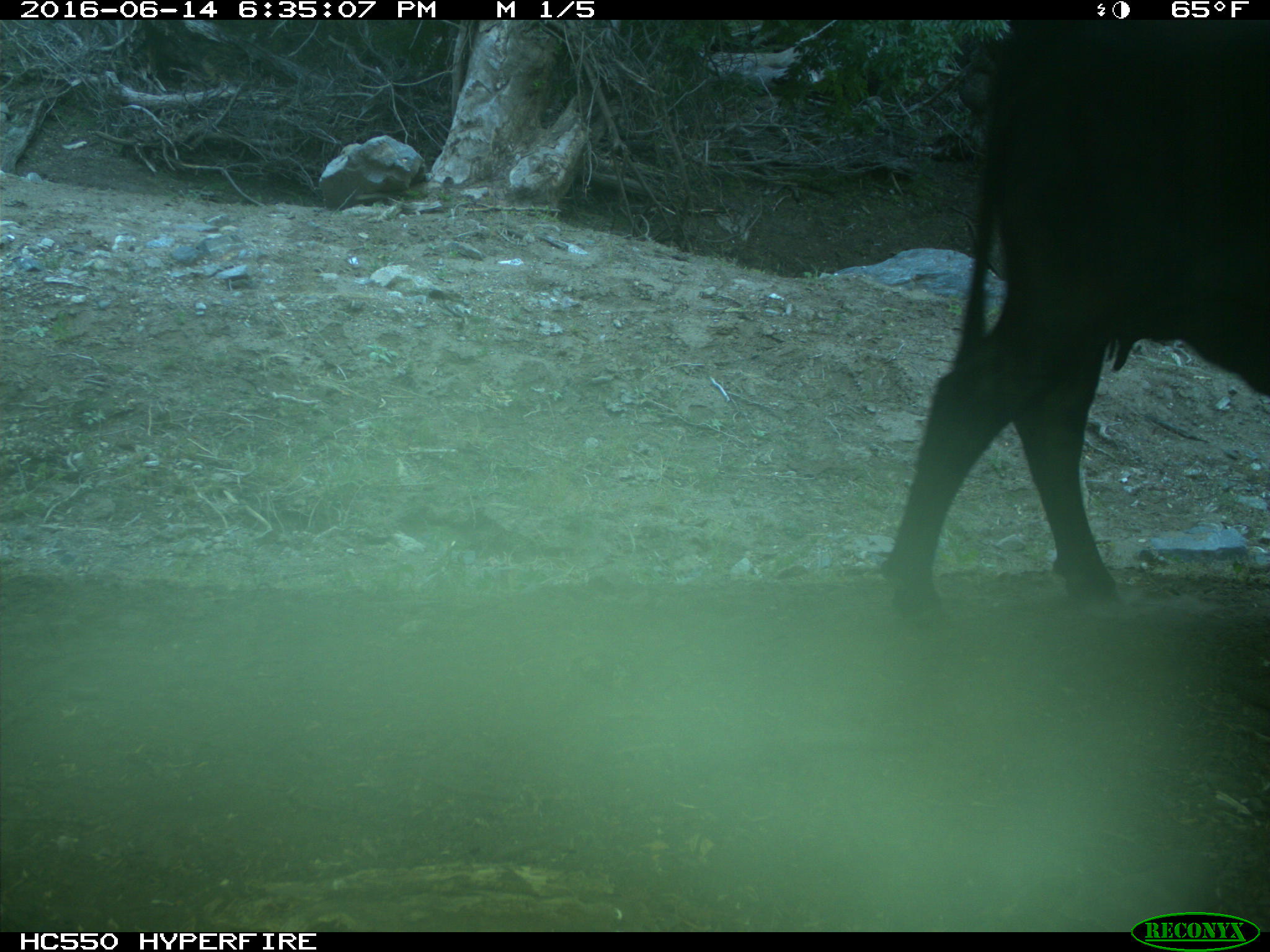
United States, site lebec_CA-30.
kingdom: Animalia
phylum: Chordata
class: Mammalia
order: Artiodactyla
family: Bovidae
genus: Bos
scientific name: Bos taurus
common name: domestic cow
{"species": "Bos taurus (domestic cow)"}